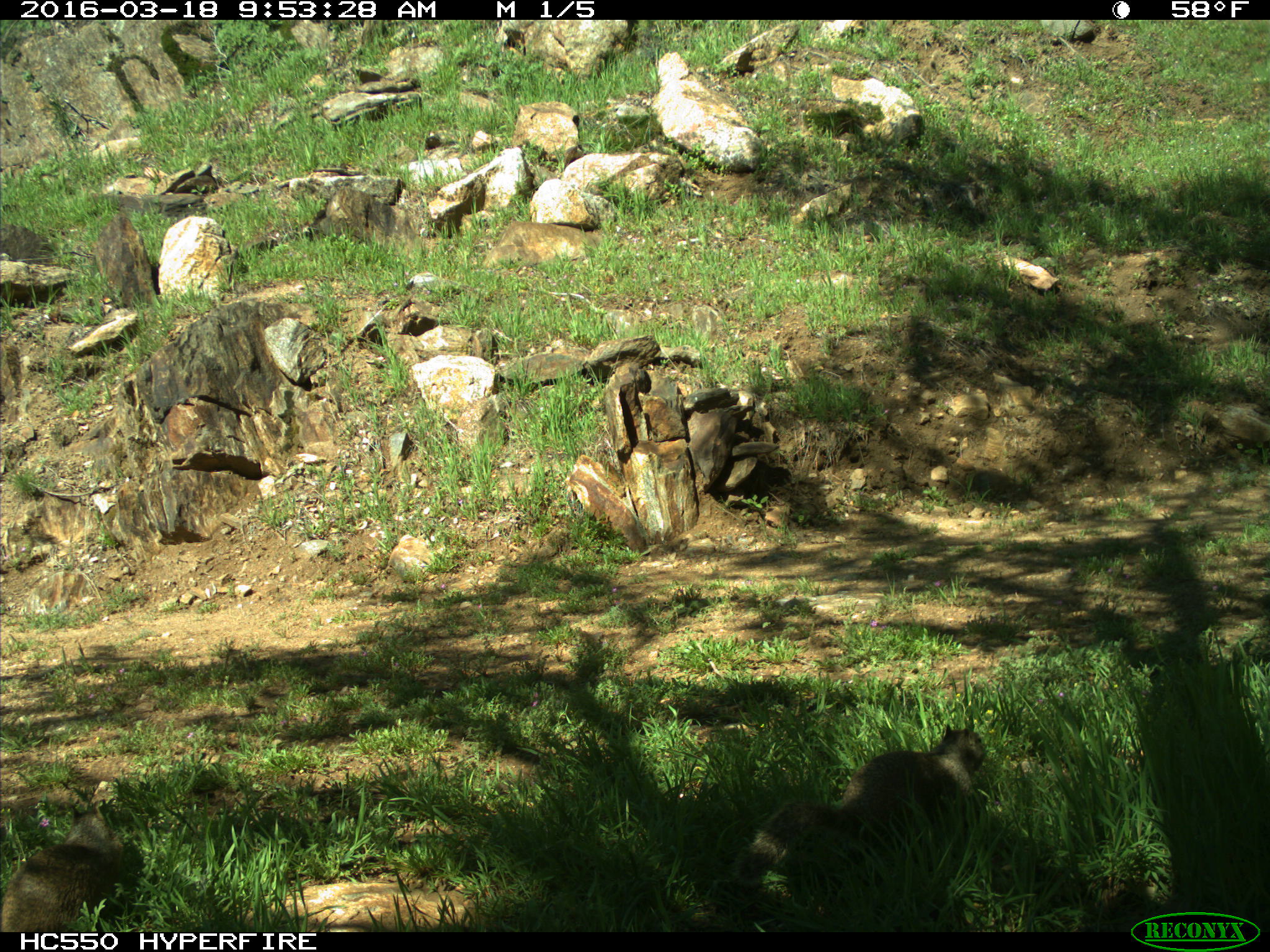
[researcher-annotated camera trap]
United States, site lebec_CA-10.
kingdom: Animalia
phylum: Chordata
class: Mammalia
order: Rodentia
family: Sciuridae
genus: Otospermophilus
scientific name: Otospermophilus beecheyi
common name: california ground squirrel